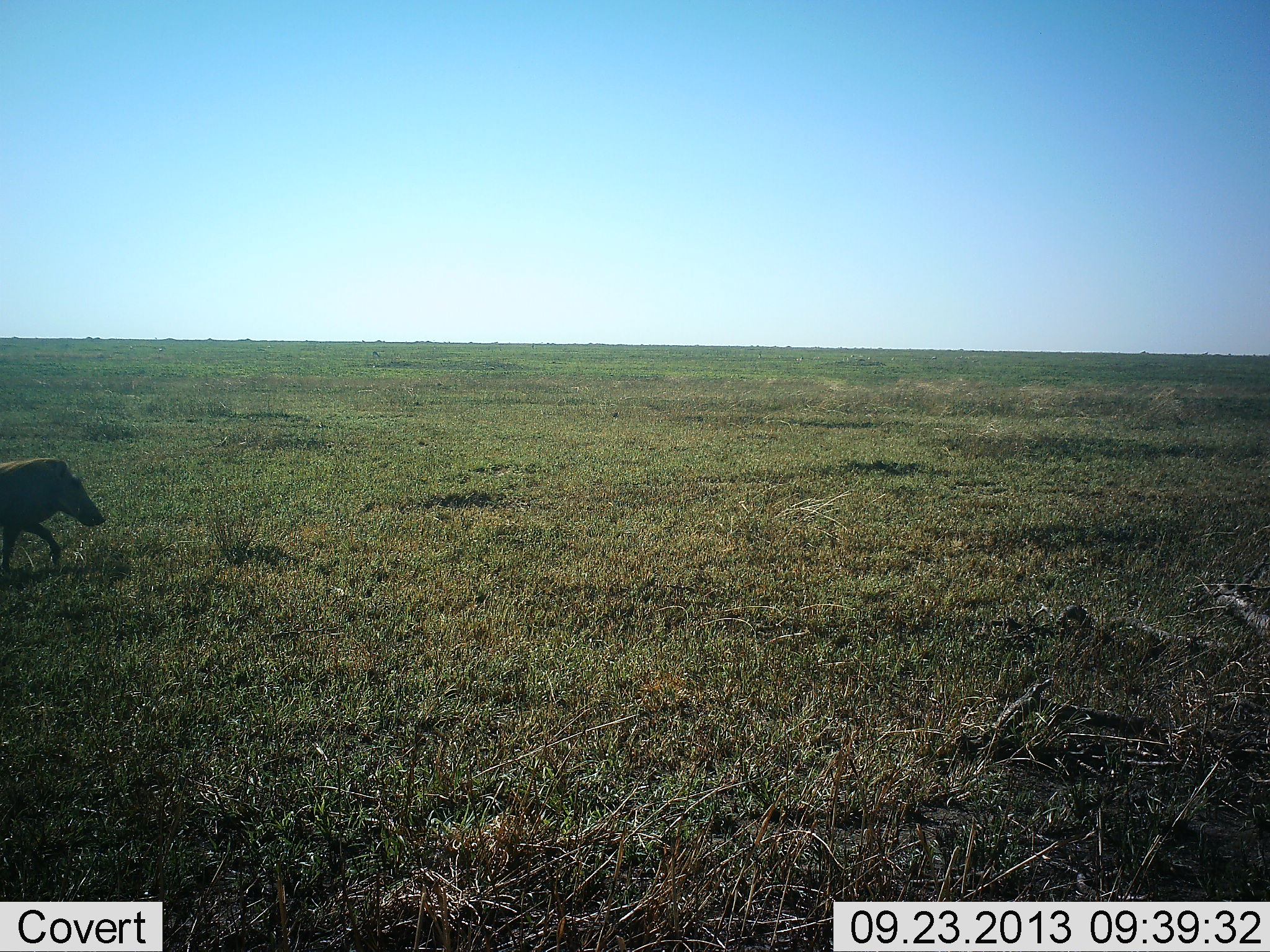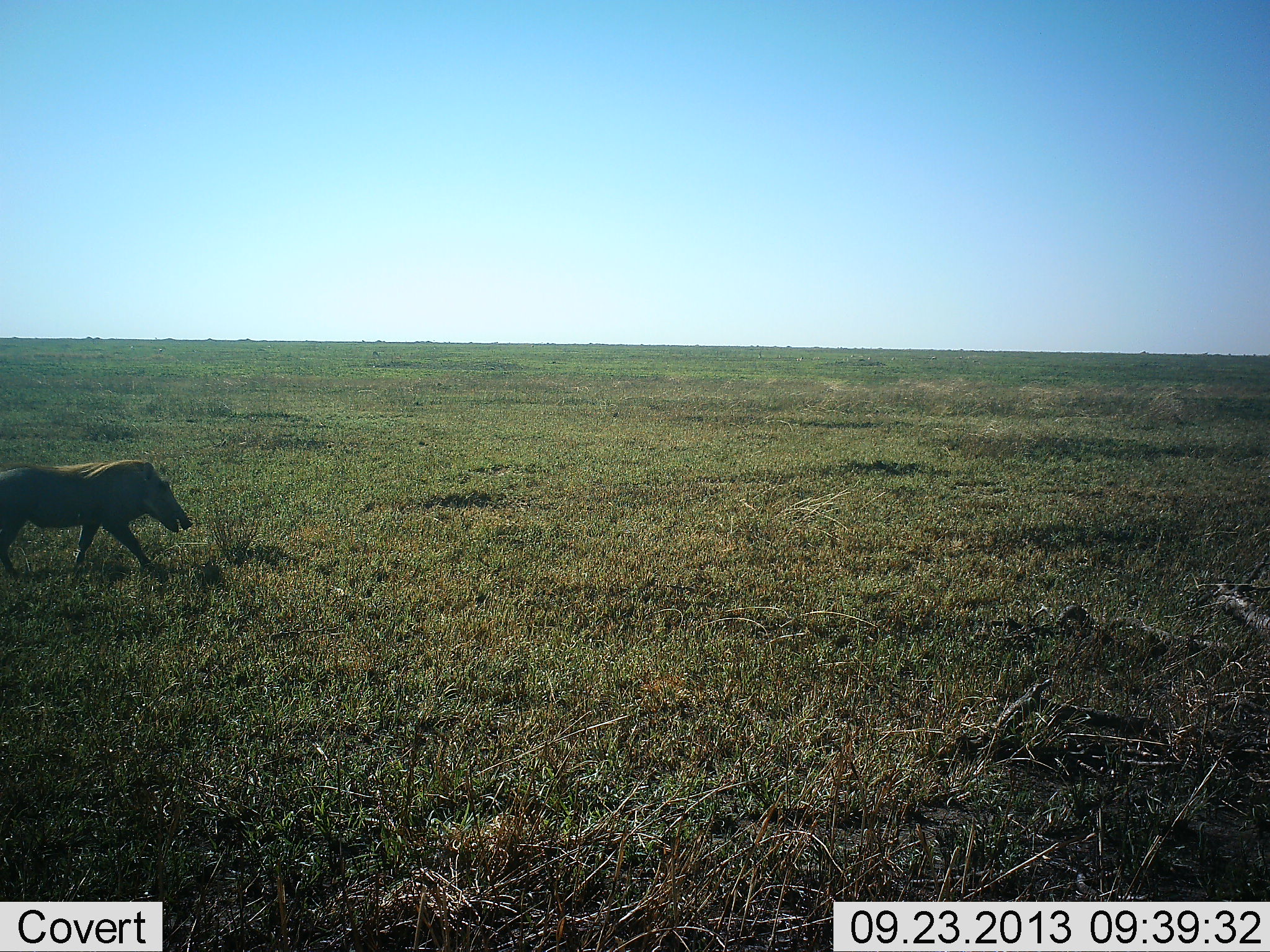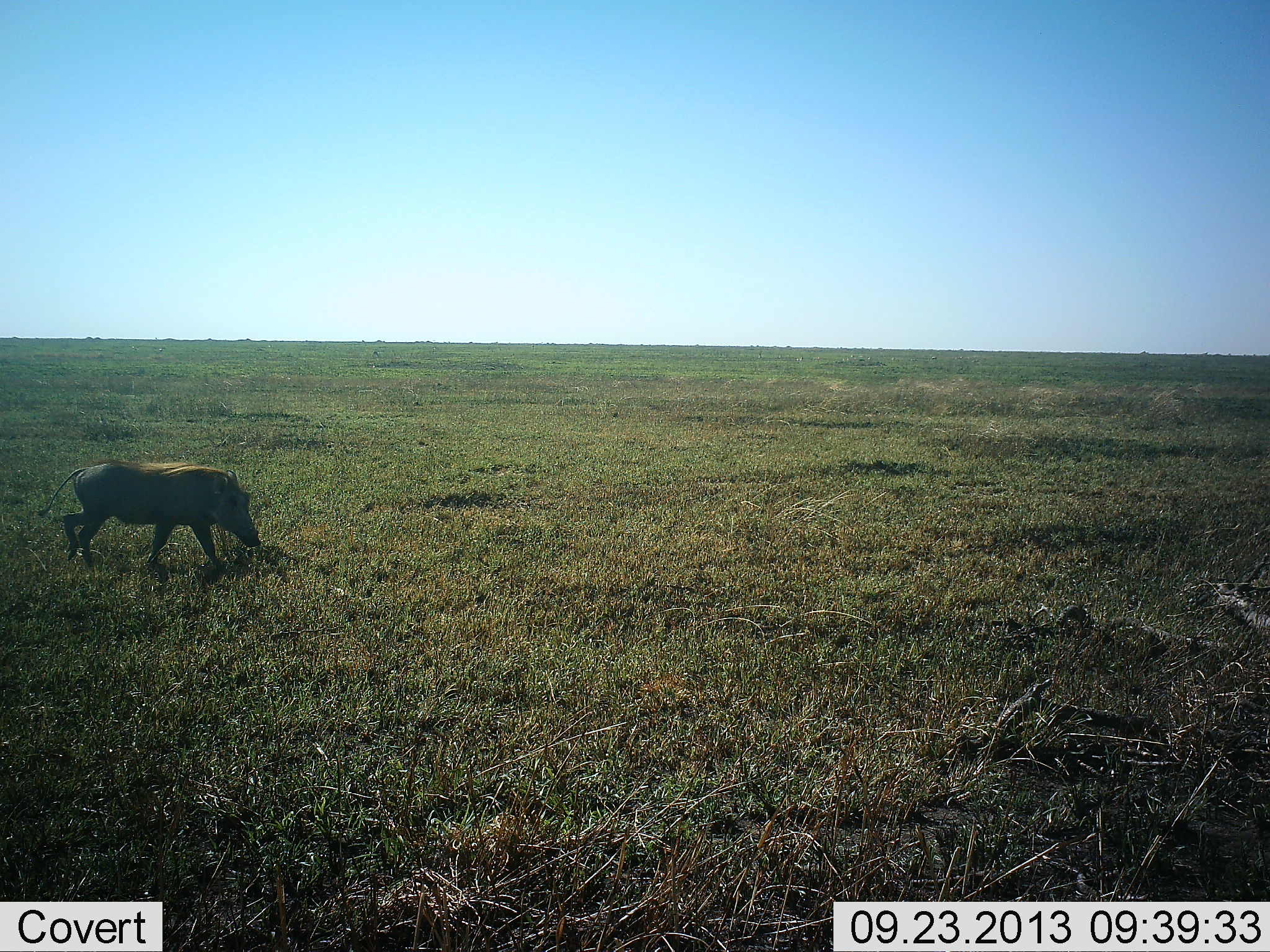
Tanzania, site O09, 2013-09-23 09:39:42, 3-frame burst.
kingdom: Animalia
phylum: Chordata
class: Mammalia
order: Artiodactyla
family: Suidae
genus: Phacochoerus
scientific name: Phacochoerus africanus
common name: warthog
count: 1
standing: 3%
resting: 0%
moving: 100%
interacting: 0%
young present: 0%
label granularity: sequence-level